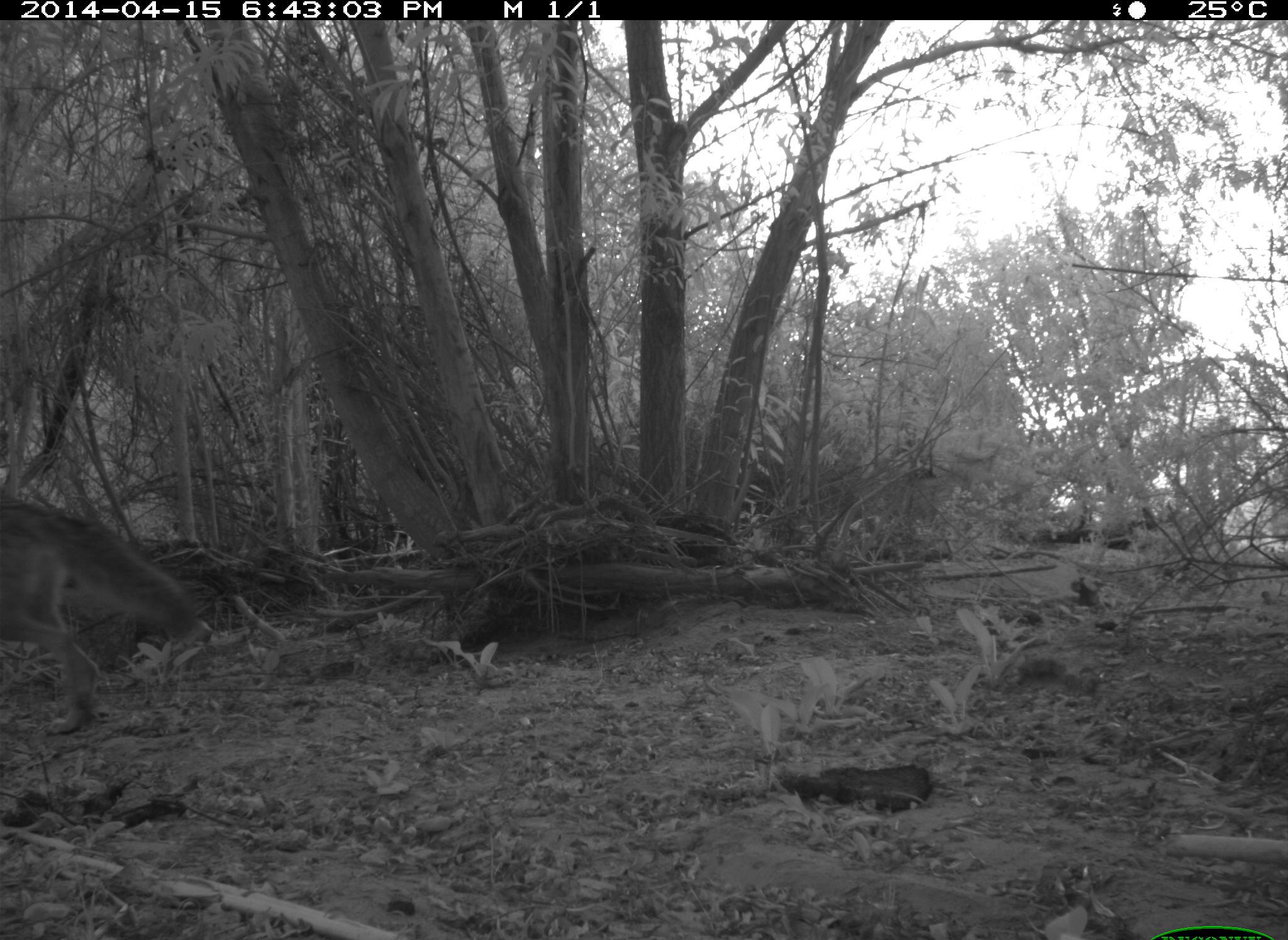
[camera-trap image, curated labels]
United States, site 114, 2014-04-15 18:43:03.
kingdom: Animalia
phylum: Chordata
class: Mammalia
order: Carnivora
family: Canidae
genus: Canis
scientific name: Canis latrans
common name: coyote